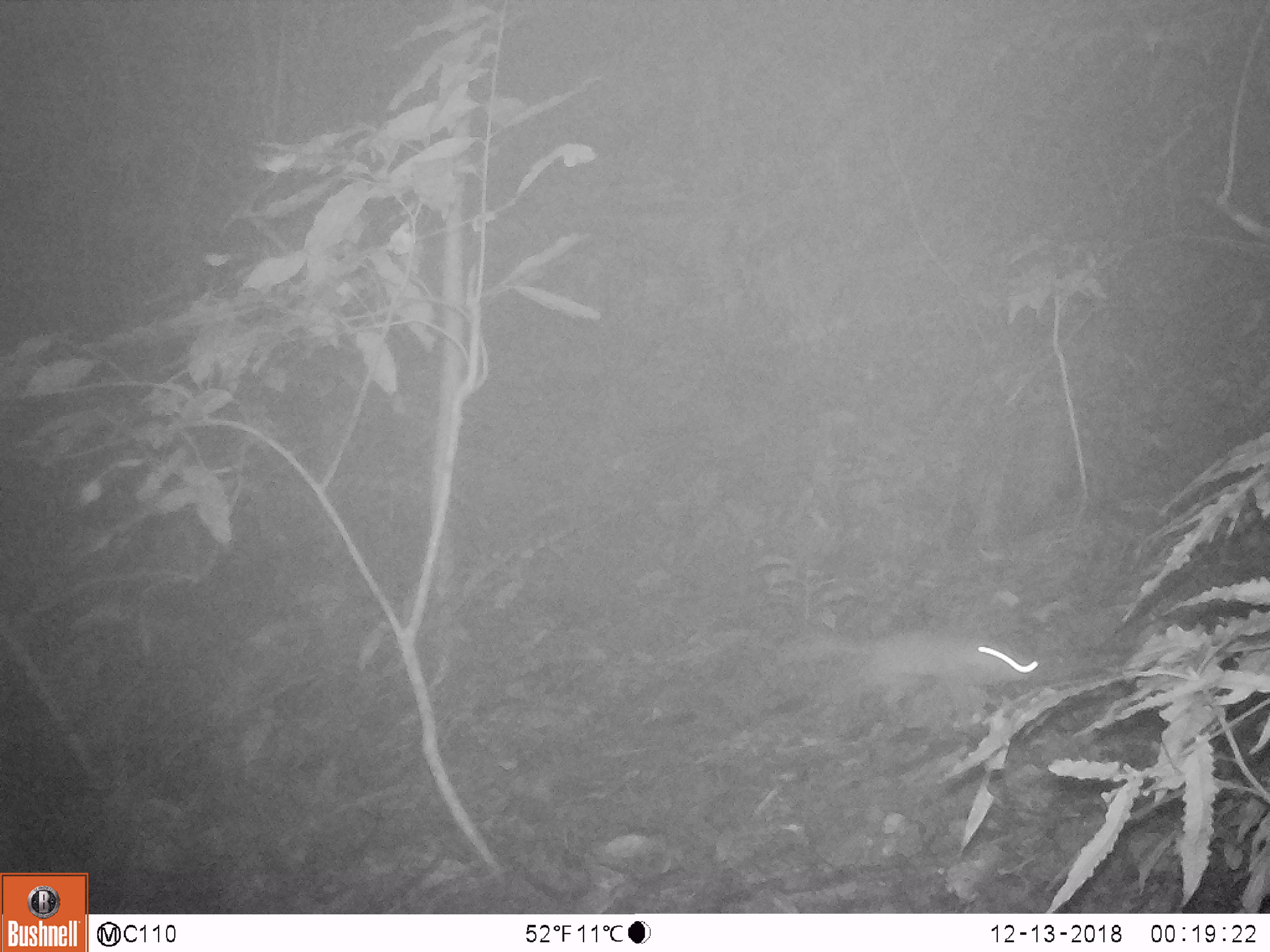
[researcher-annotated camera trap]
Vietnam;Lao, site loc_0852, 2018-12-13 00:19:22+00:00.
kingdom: Animalia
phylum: Chordata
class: Mammalia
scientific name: Mammalia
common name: mammal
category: unidentified small mammal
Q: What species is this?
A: Unidentified small mammal (mammal) (Mammalia).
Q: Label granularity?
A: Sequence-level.